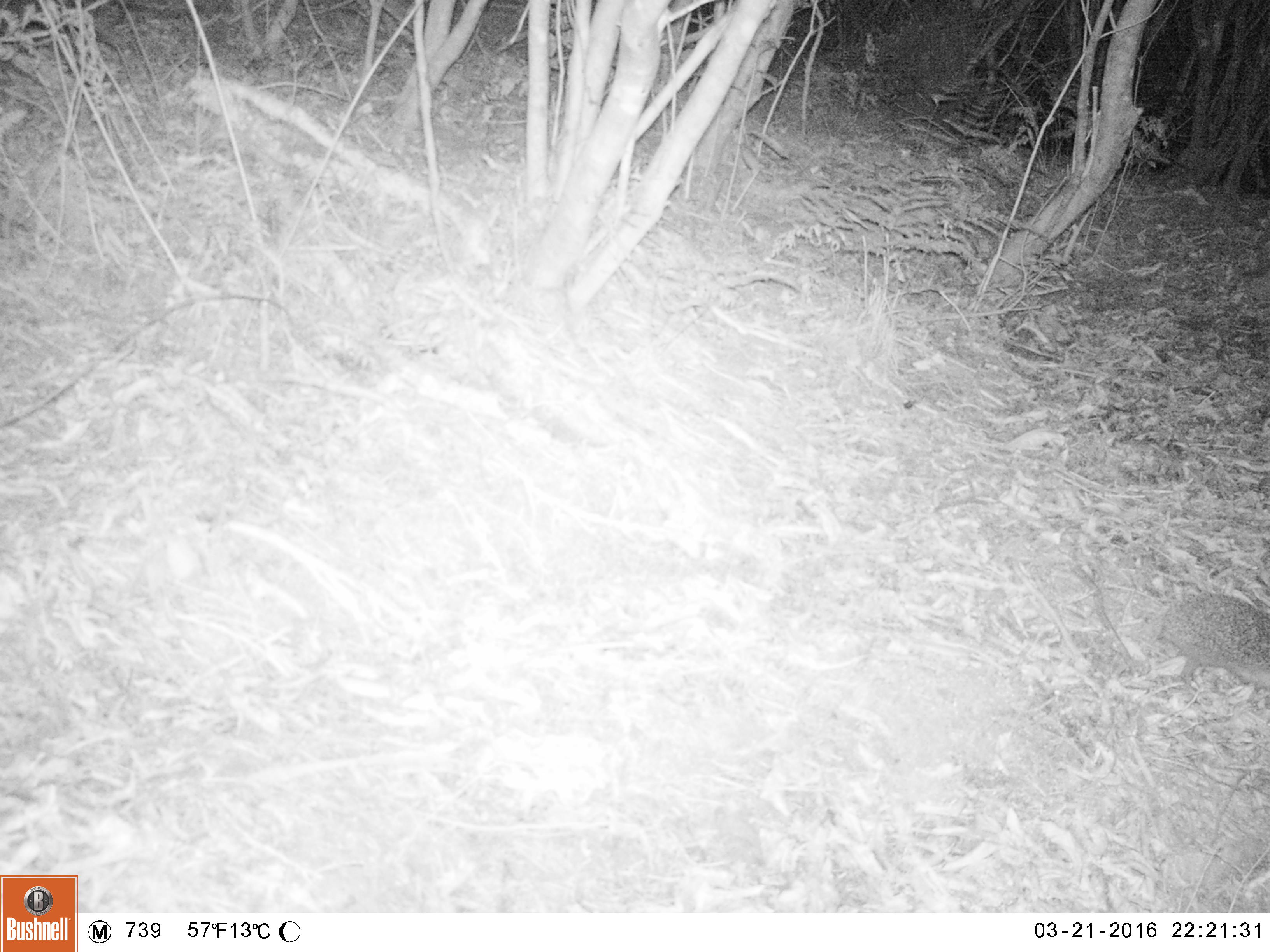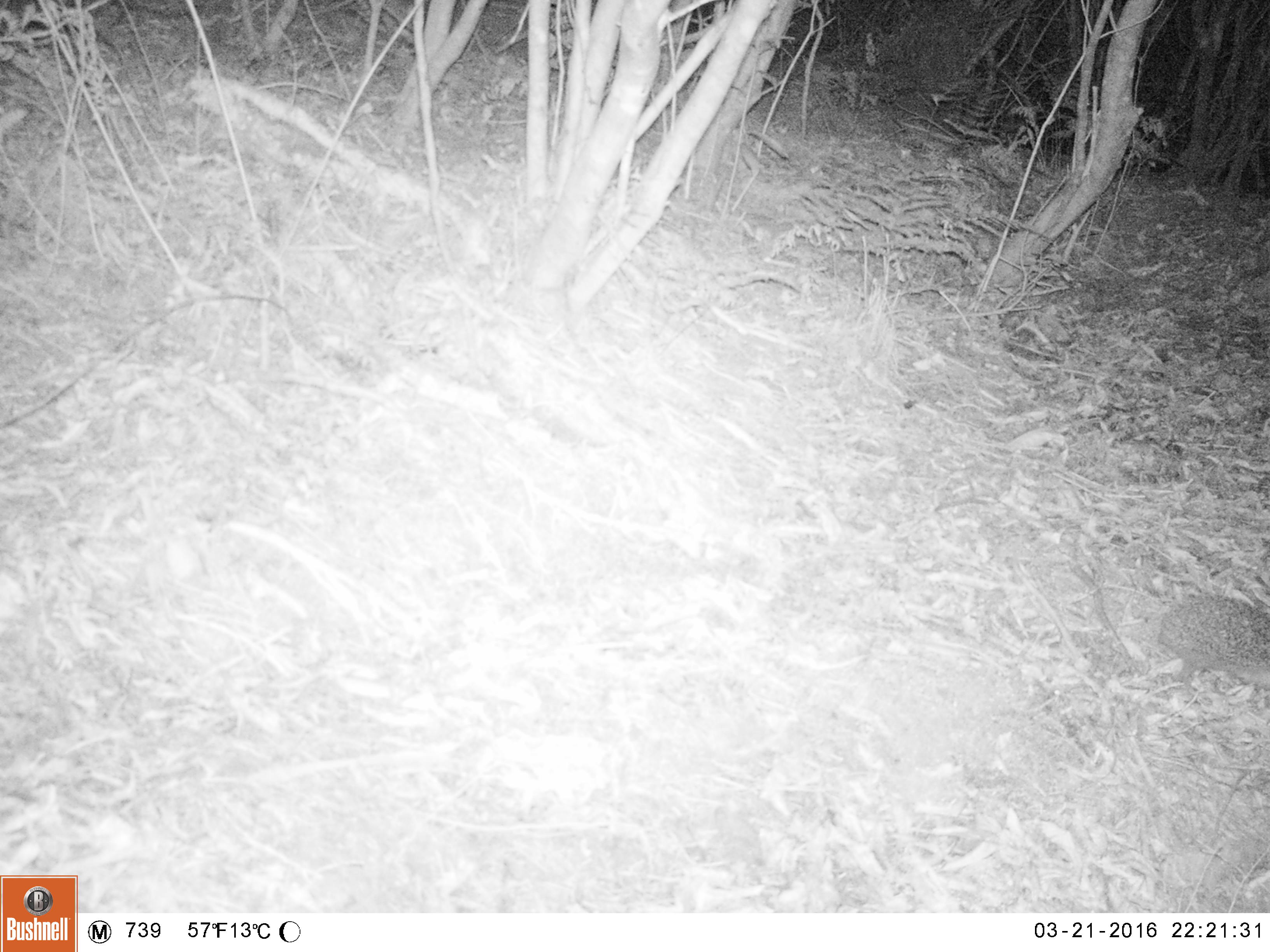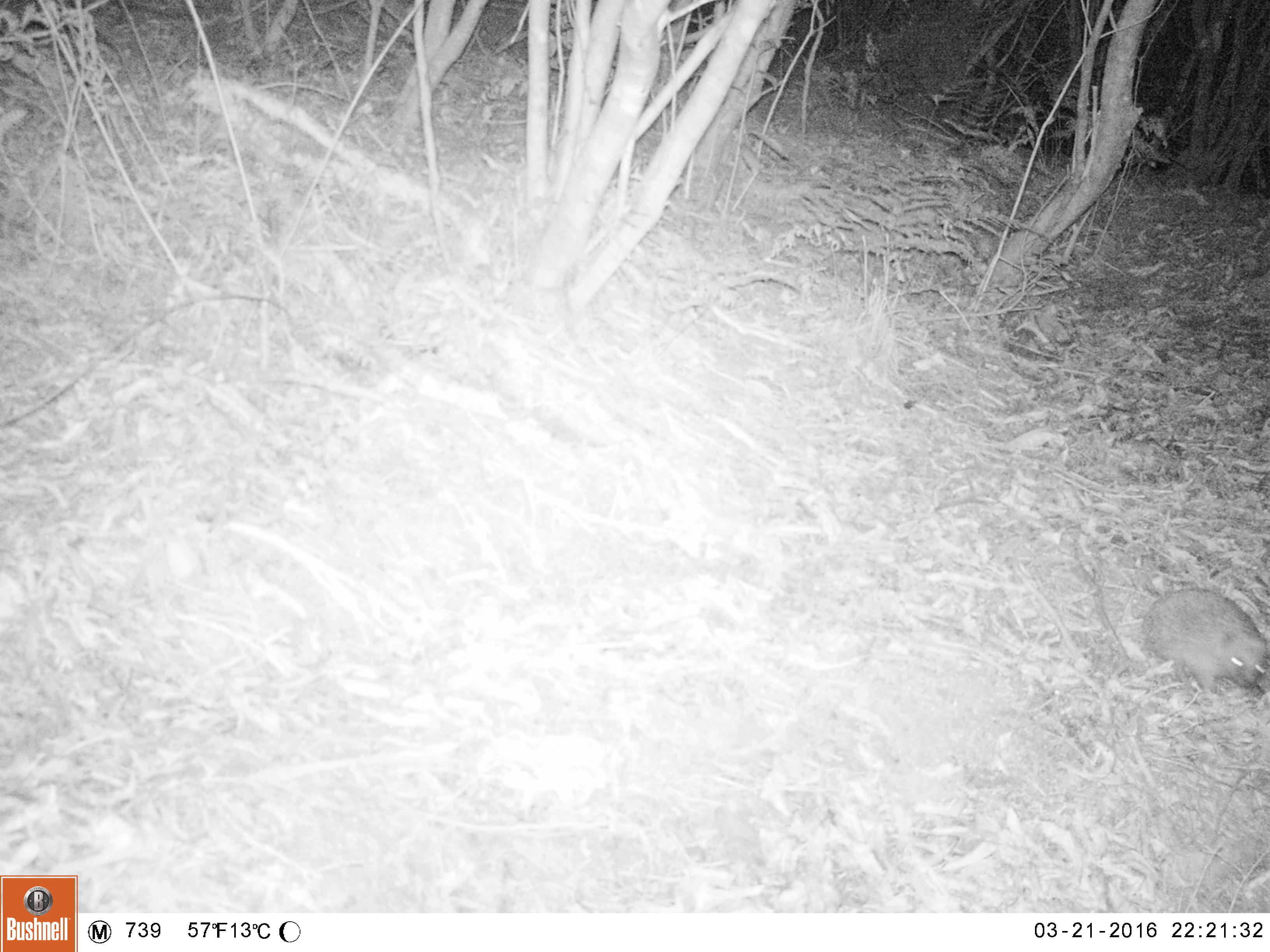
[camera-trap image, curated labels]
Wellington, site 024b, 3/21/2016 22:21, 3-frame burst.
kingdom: Animalia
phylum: Chordata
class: Mammalia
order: Eulipotyphla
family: Erinaceidae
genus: Erinaceus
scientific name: Erinaceus europaeus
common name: hedgehog